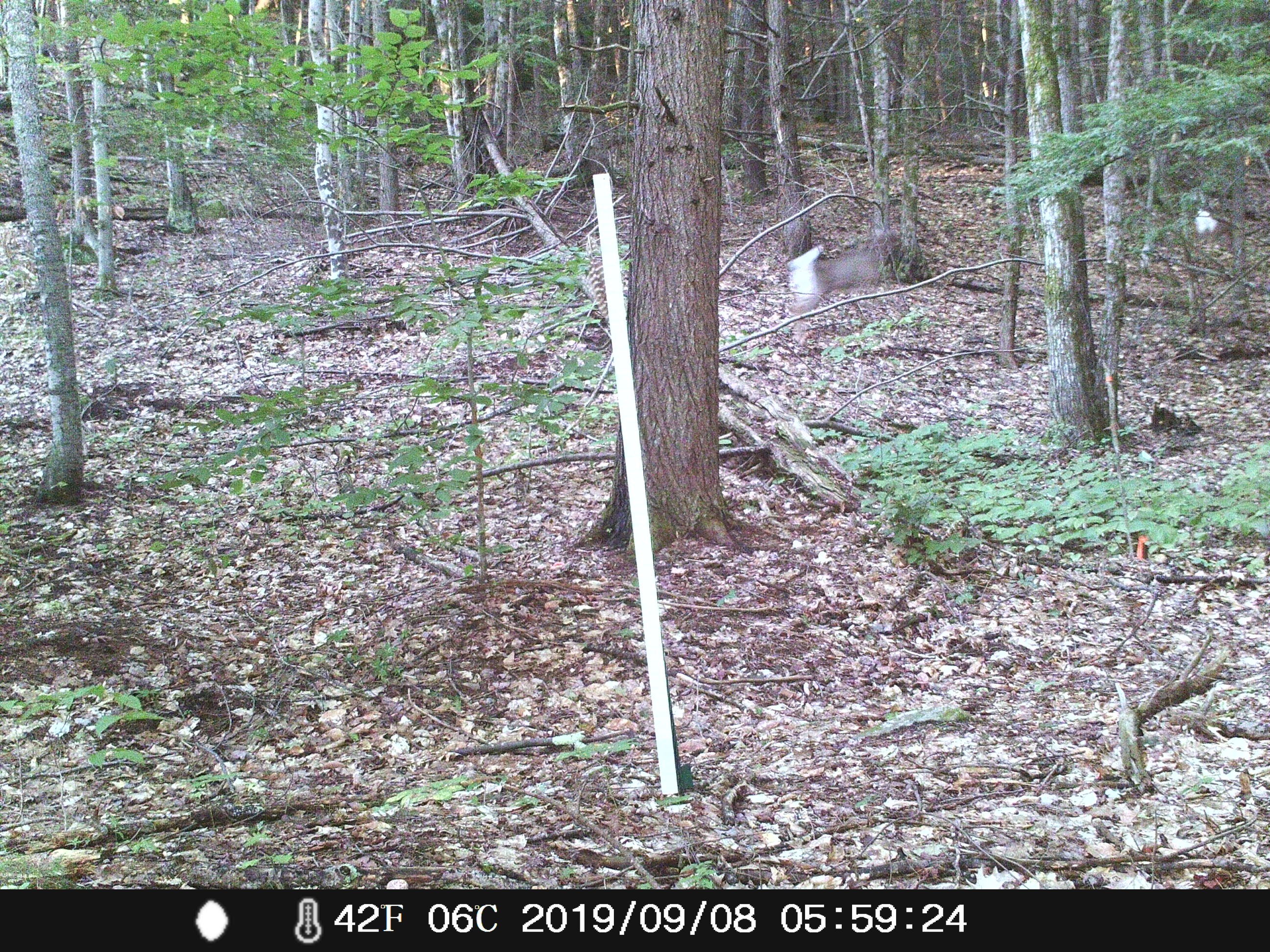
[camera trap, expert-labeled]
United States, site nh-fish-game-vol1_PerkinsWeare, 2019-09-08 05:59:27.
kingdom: Animalia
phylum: Chordata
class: Mammalia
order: Artiodactyla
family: Cervidae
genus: Odocoileus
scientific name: Odocoileus virginianus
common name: white-tailed deer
White-tailed deer (Odocoileus virginianus).